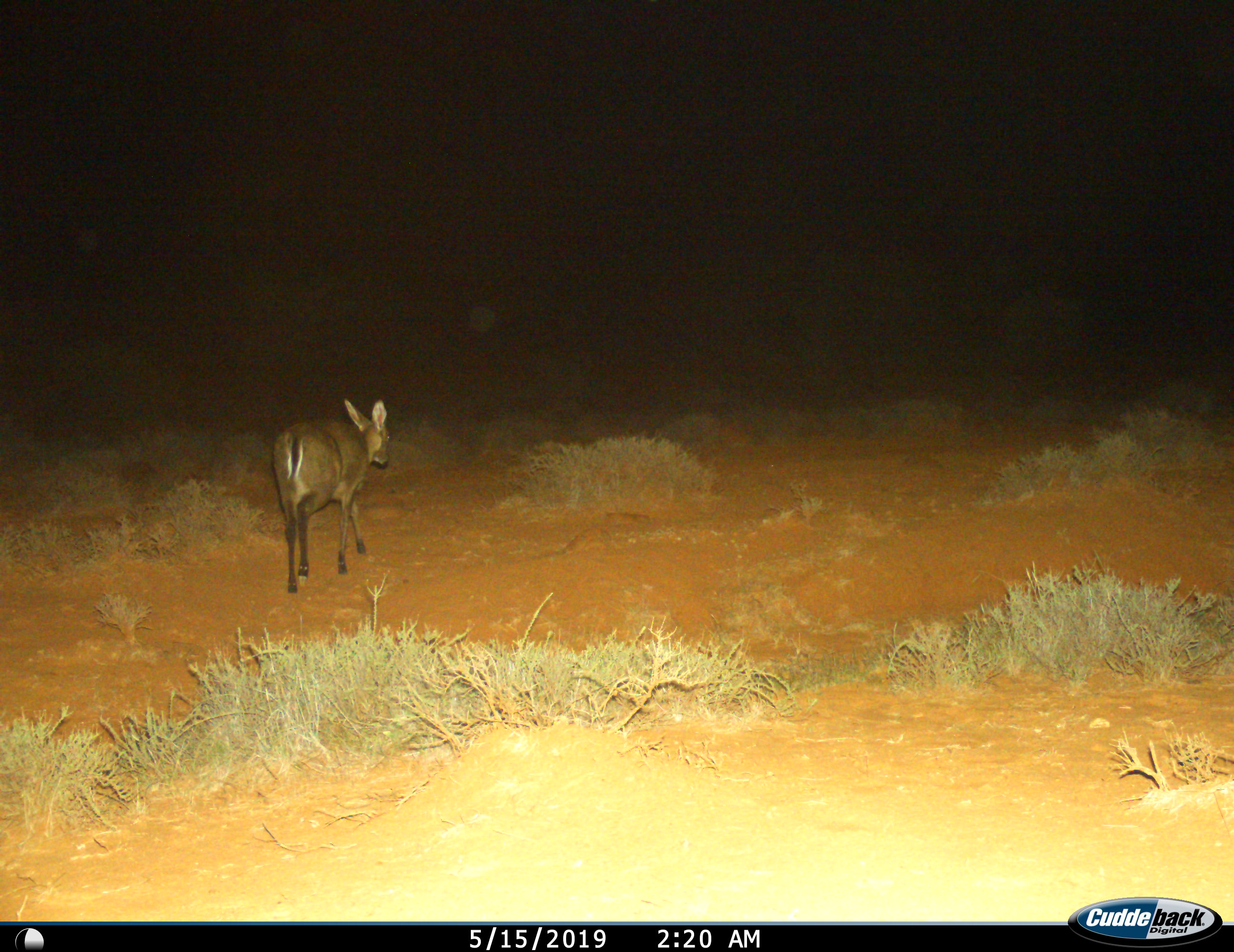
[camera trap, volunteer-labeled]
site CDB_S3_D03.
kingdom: Animalia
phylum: Chordata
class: Mammalia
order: Artiodactyla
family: Bovidae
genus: Sylvicapra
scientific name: Sylvicapra grimmia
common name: common duiker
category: duikercommongrey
Duikercommongrey (common duiker) (Sylvicapra grimmia), count 1. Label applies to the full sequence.